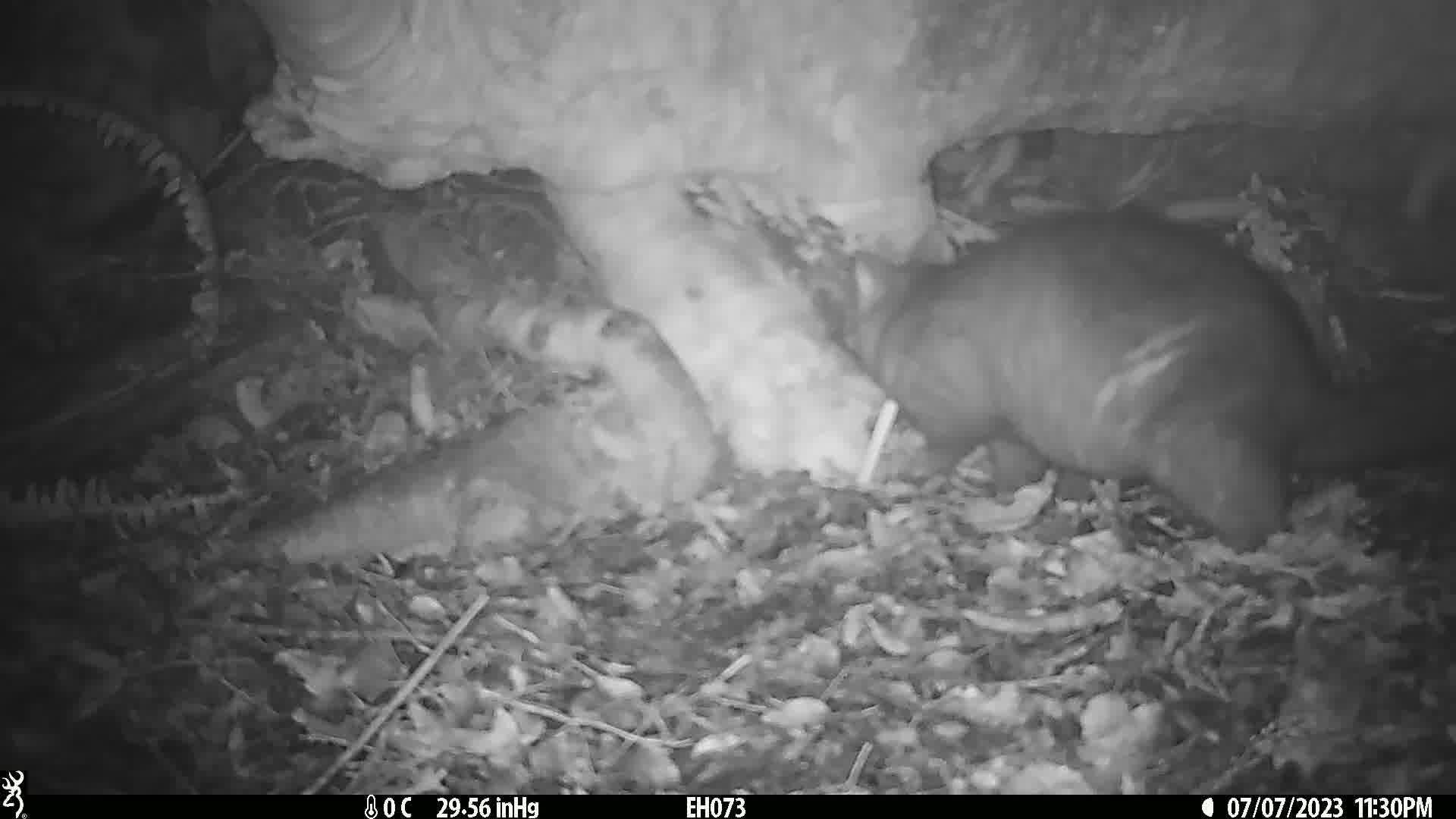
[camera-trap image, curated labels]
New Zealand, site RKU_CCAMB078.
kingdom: Animalia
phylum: Chordata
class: Mammalia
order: Diprotodontia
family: Phalangeridae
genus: Trichosurus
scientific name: Trichosurus vulpecula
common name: common brushtail possum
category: possum